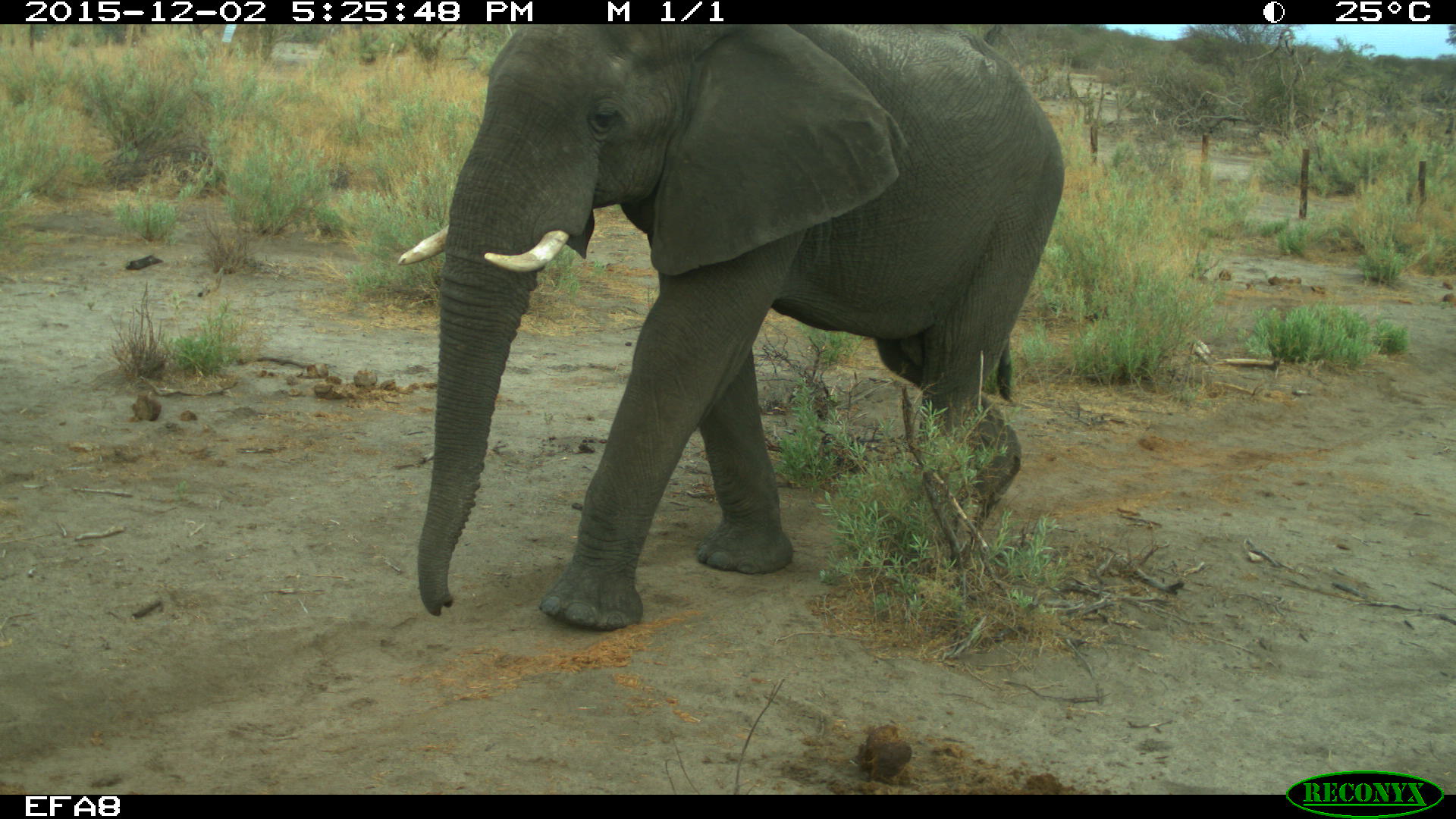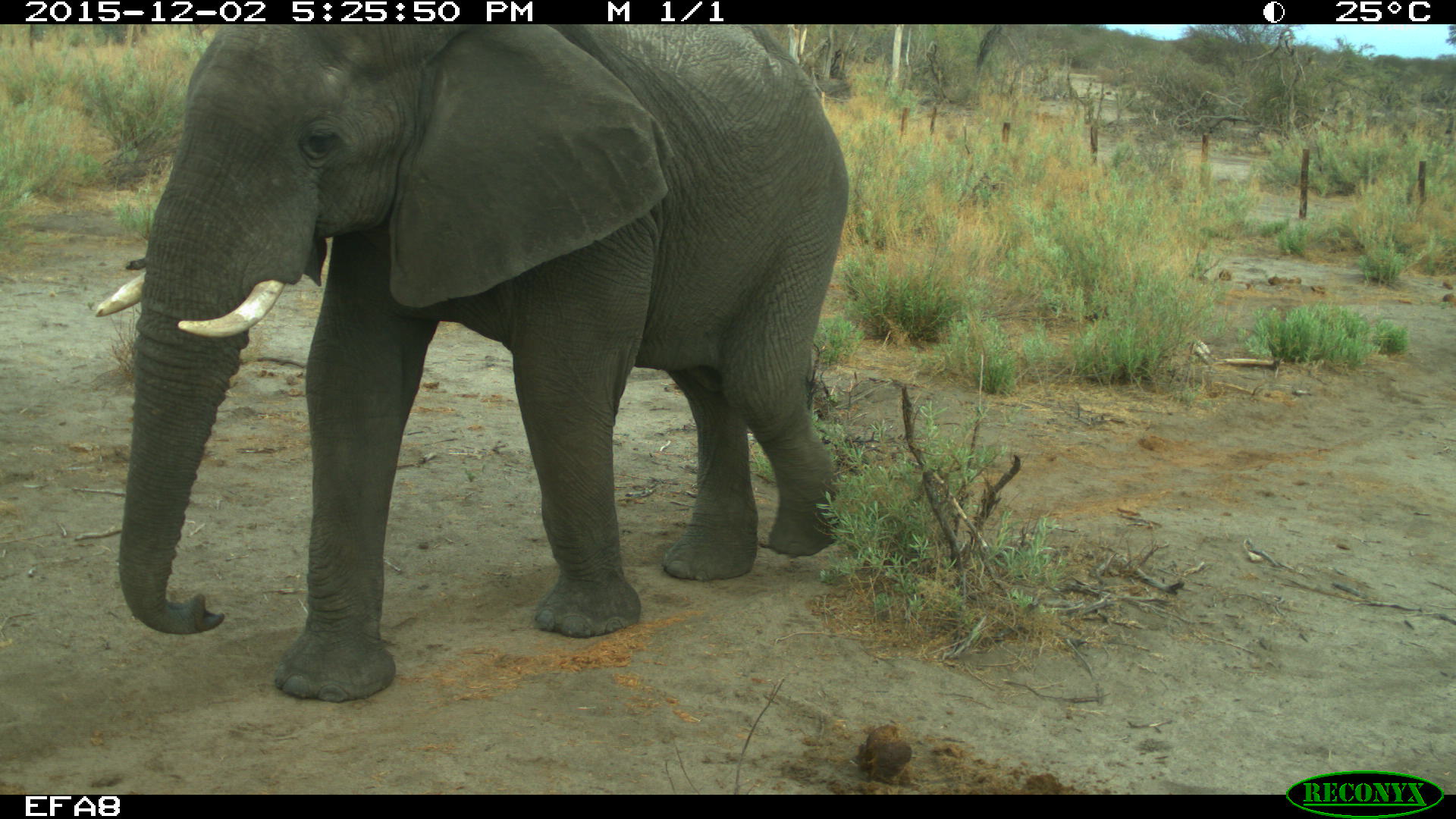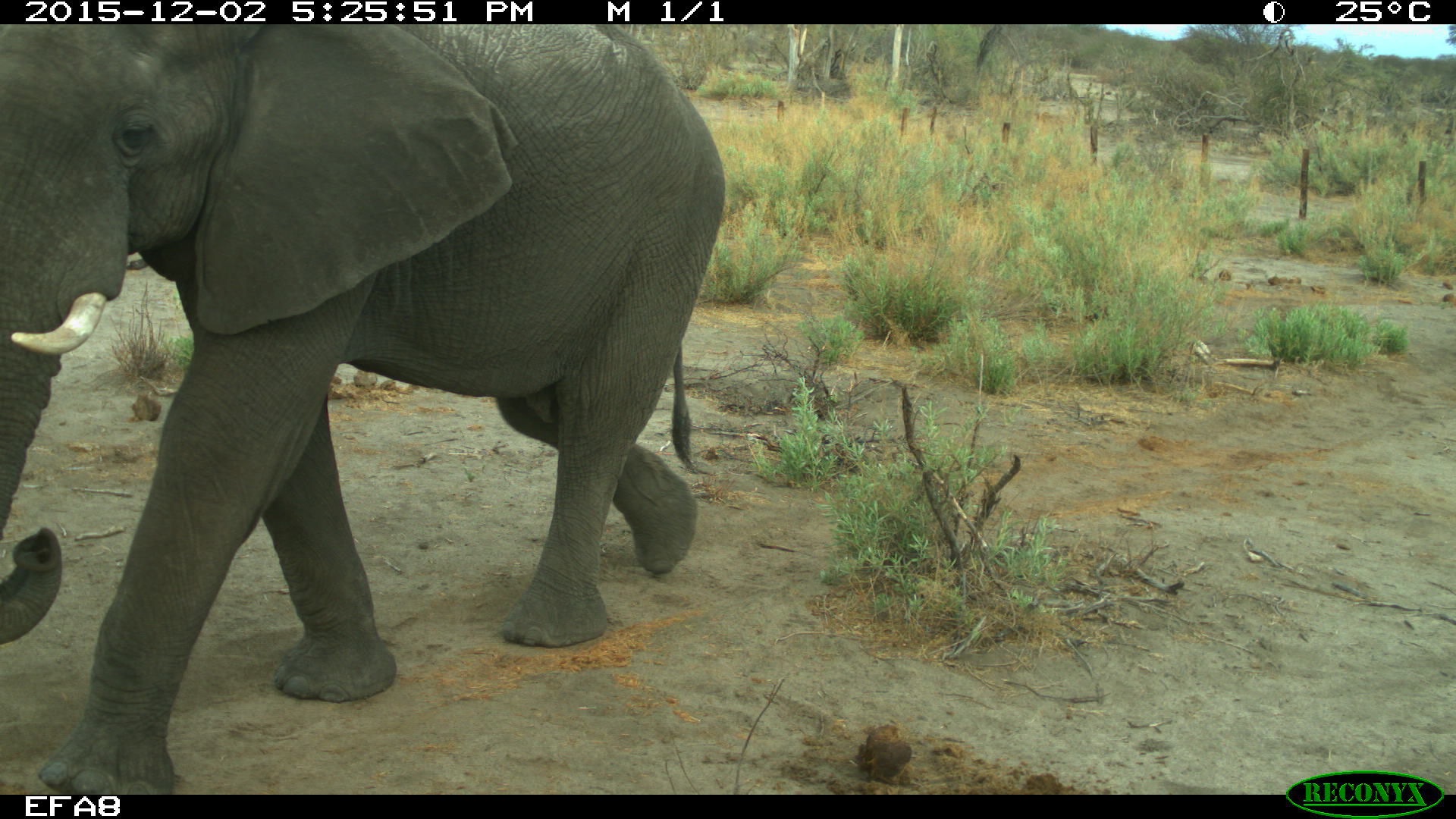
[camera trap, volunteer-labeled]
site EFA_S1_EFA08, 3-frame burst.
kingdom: Animalia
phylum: Chordata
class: Mammalia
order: Proboscidea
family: Elephantidae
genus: Loxodonta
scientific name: Loxodonta africana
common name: african bush elephant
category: elephant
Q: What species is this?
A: Elephant (african bush elephant) (Loxodonta africana).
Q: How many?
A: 1.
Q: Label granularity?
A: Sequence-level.